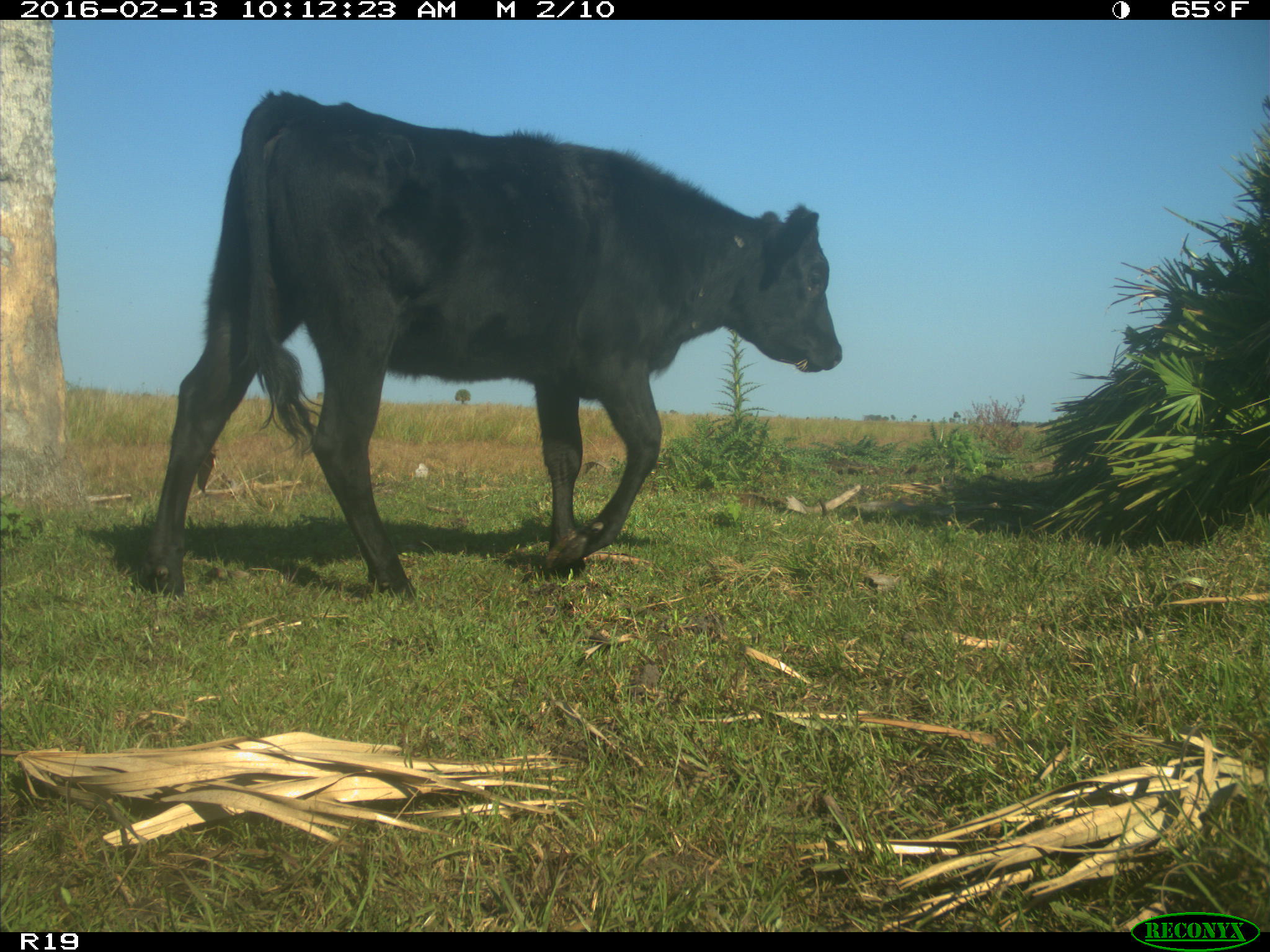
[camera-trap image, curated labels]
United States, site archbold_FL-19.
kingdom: Animalia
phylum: Chordata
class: Mammalia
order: Artiodactyla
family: Bovidae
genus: Bos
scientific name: Bos taurus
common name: domestic cow